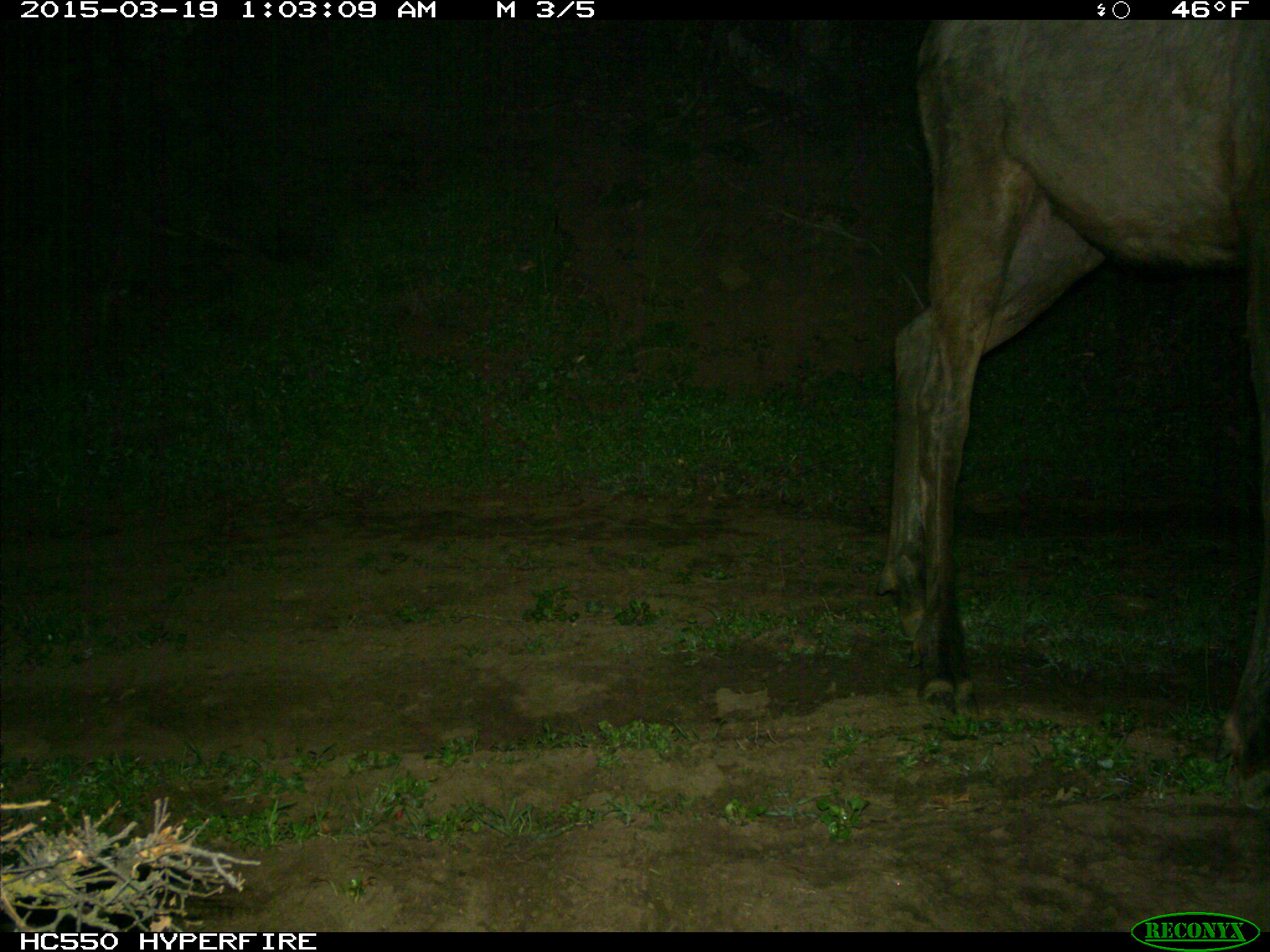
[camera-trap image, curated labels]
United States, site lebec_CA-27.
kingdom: Animalia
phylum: Chordata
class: Mammalia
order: Artiodactyla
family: Cervidae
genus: Cervus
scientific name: Cervus canadensis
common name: elk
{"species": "Cervus canadensis (elk)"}